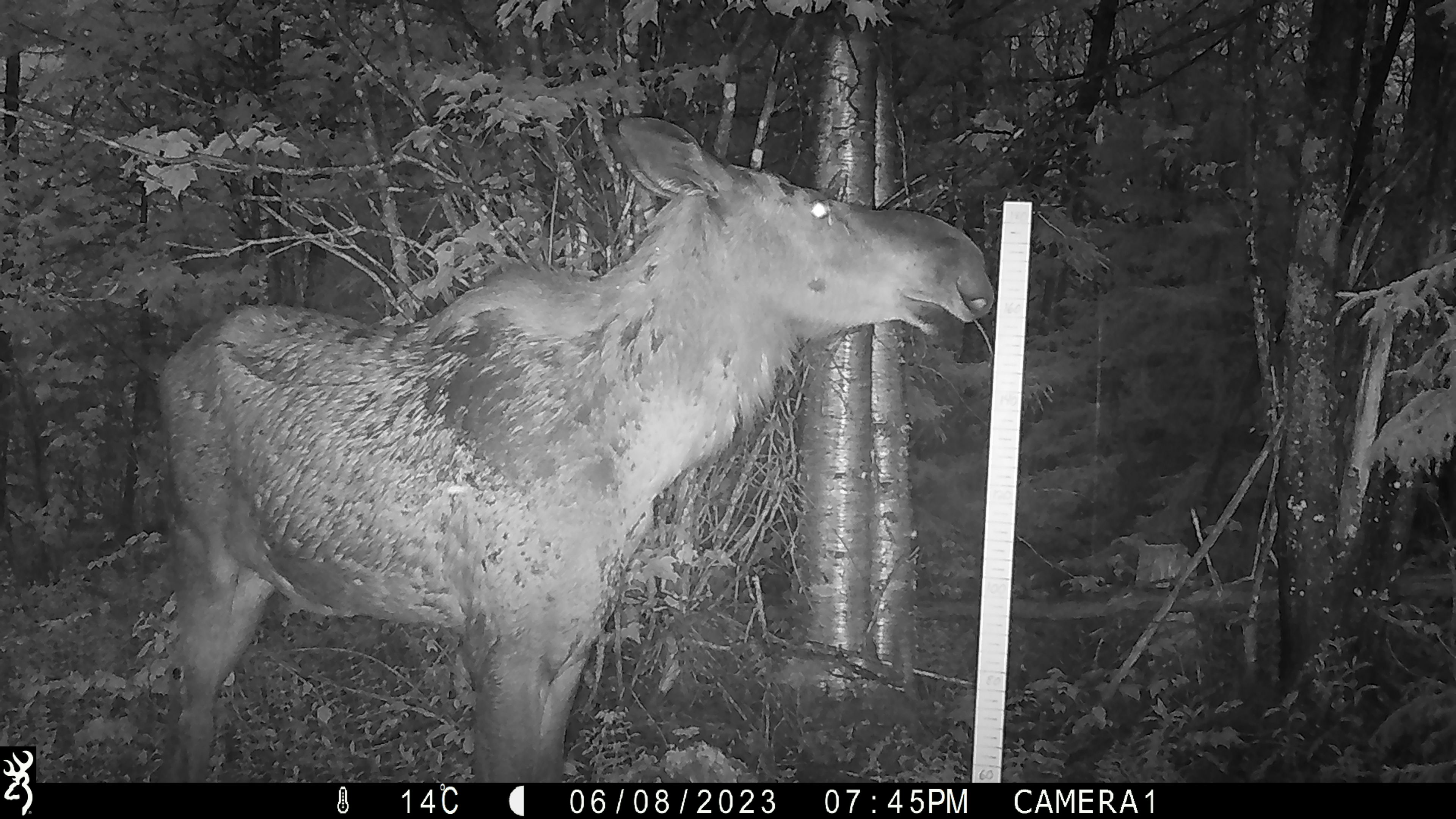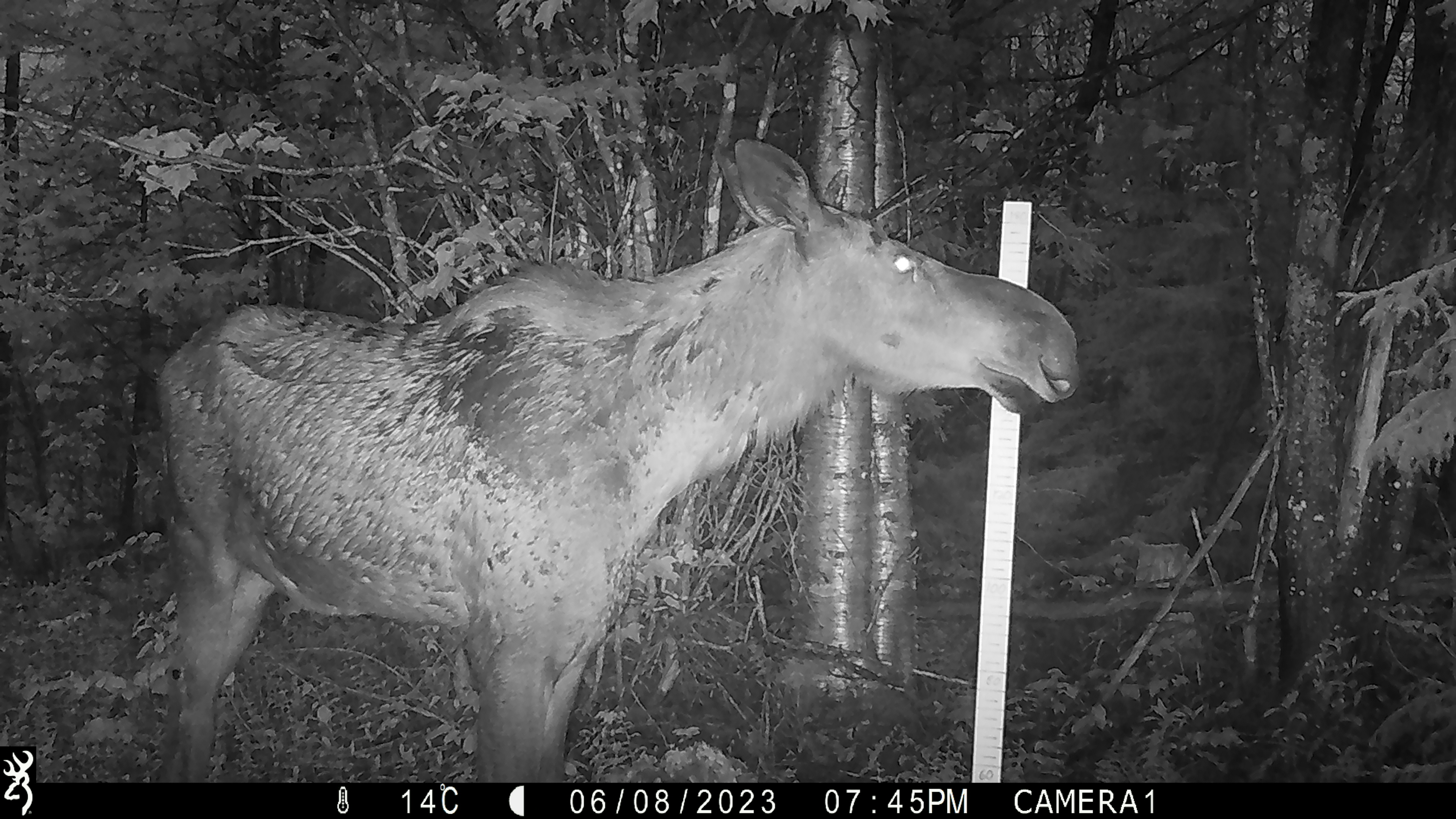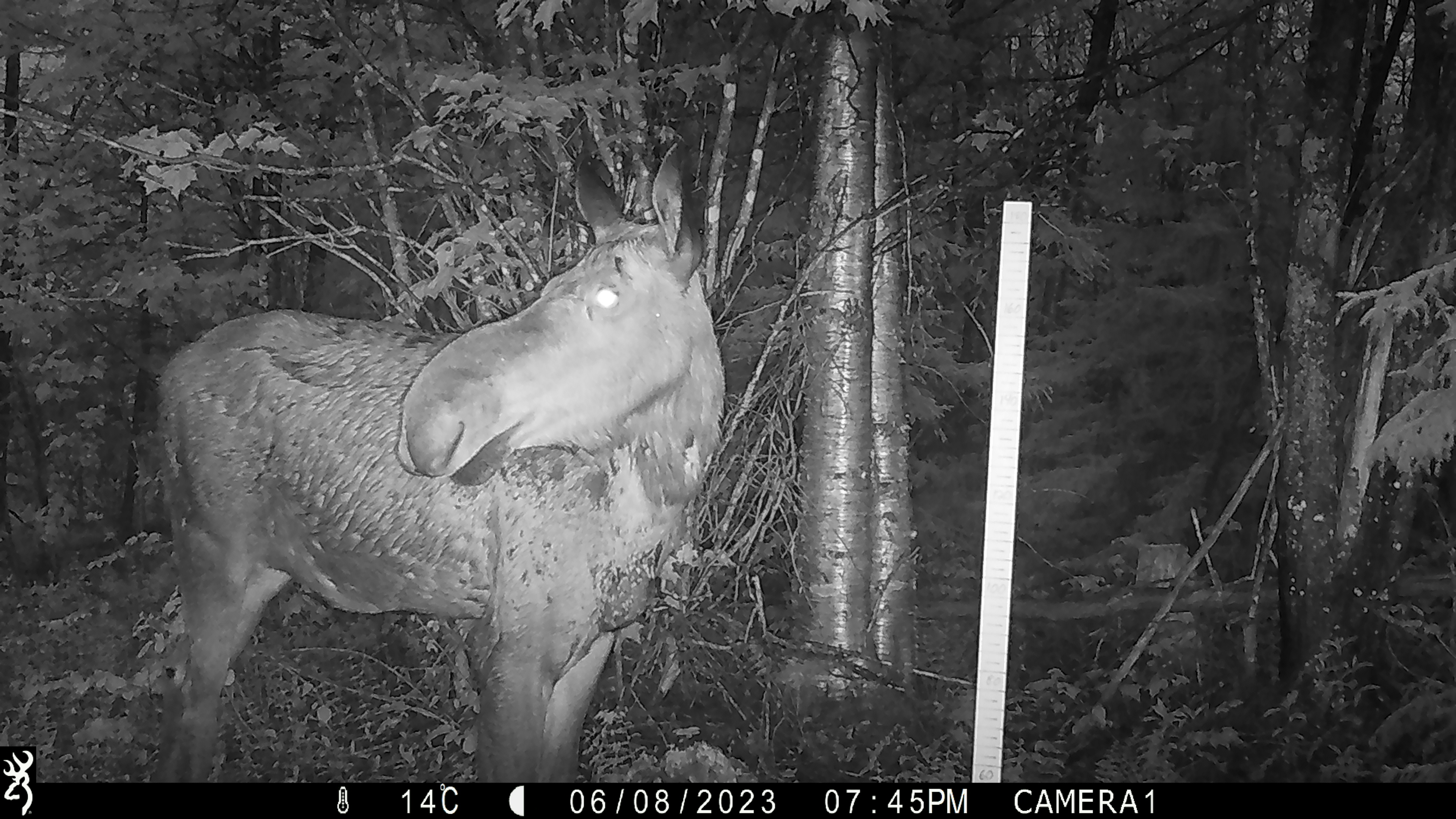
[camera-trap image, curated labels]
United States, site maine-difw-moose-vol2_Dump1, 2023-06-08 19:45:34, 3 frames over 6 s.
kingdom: Animalia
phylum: Chordata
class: Mammalia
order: Artiodactyla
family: Cervidae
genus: Alces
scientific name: Alces alces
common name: moose